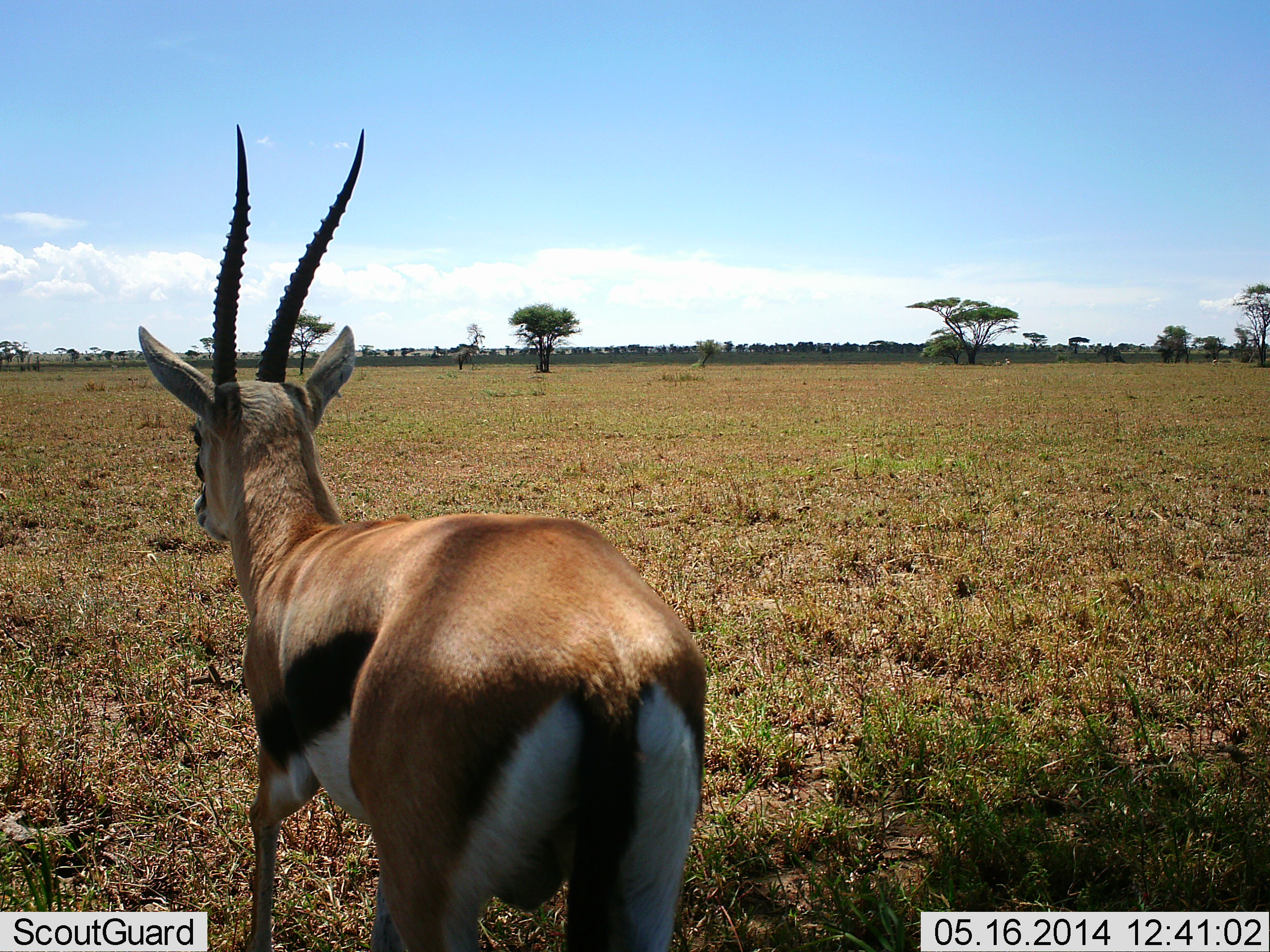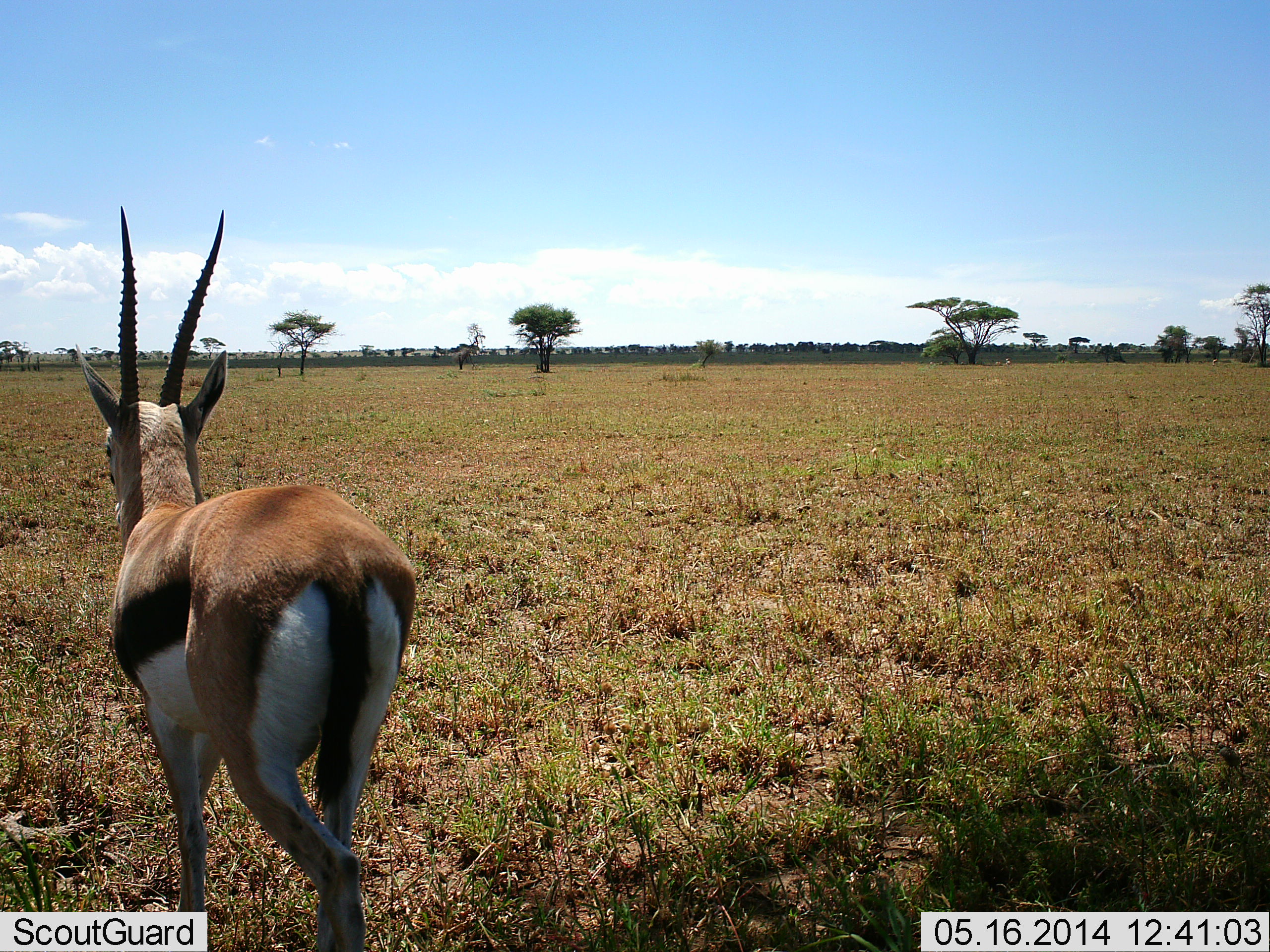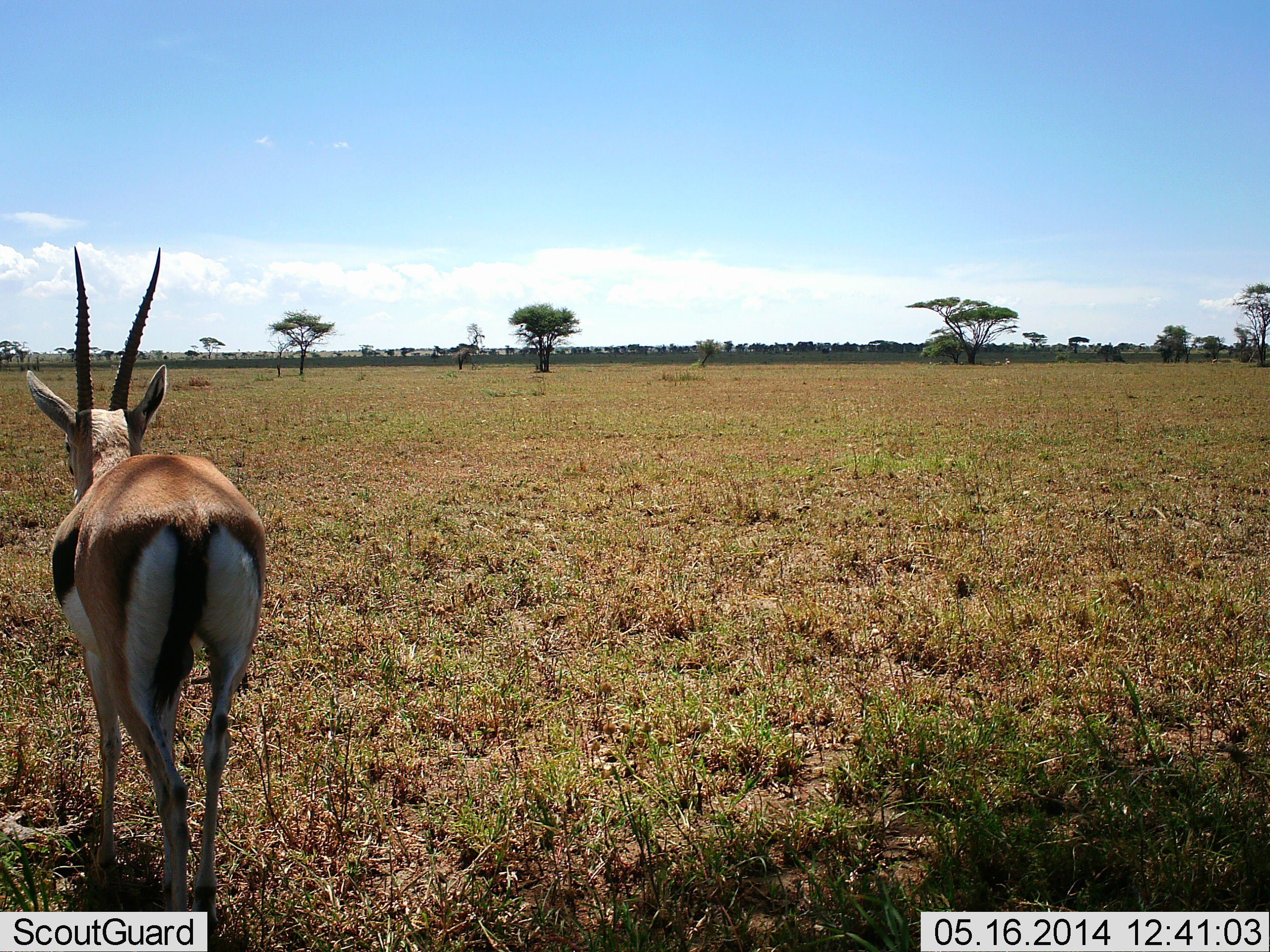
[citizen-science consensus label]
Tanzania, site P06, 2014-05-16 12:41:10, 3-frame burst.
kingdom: Animalia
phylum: Chordata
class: Mammalia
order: Artiodactyla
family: Bovidae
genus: Eudorcas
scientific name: Eudorcas thomsonii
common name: thomson's gazelle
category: gazellethomsons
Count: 1.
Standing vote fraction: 0%.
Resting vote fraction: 0%.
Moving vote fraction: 100%.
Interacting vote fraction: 0%.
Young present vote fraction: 0%.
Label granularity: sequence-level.